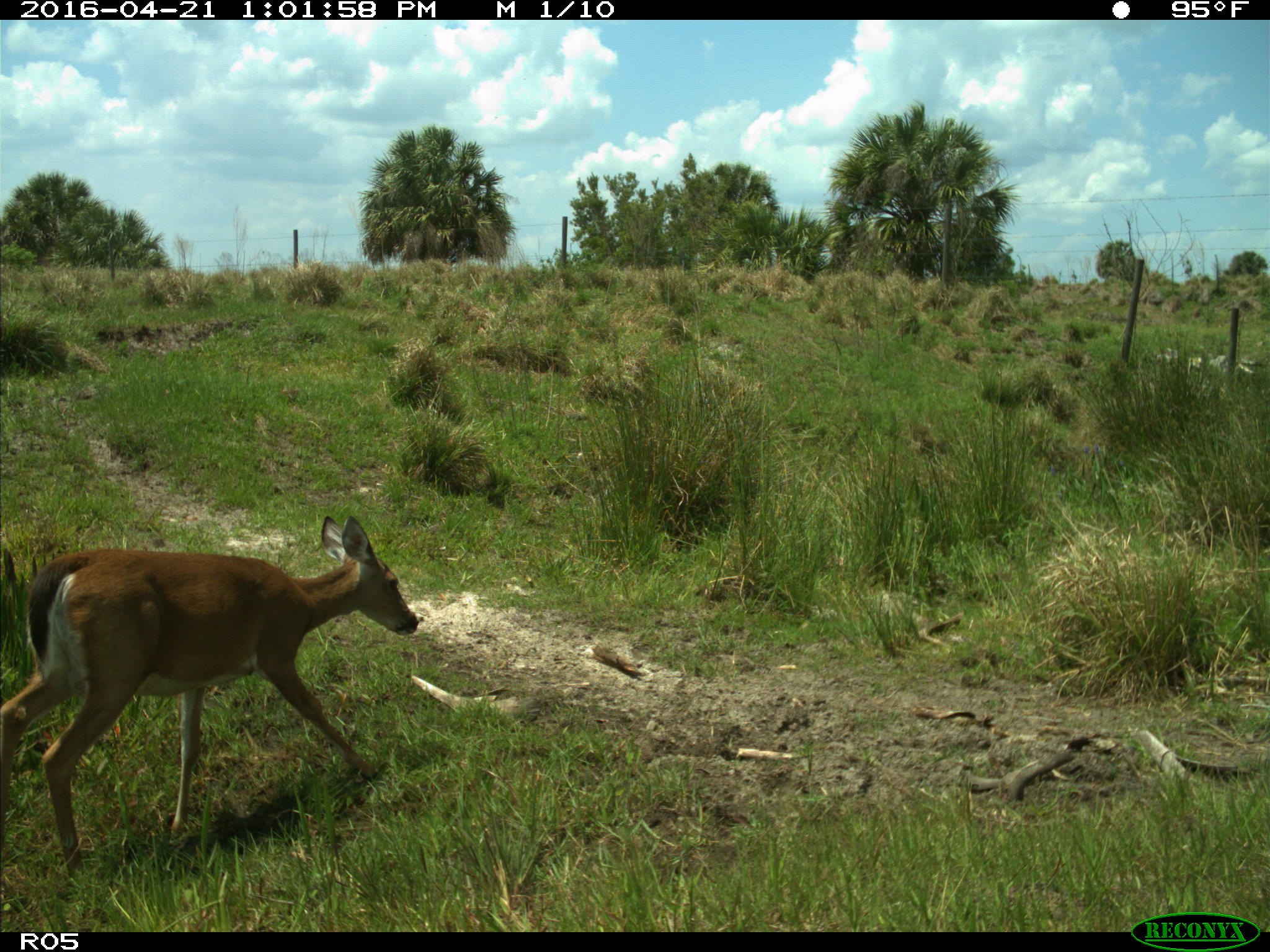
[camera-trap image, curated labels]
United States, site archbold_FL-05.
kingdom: Animalia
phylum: Chordata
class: Mammalia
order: Artiodactyla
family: Cervidae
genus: Odocoileus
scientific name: Odocoileus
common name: deer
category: unidentified deer